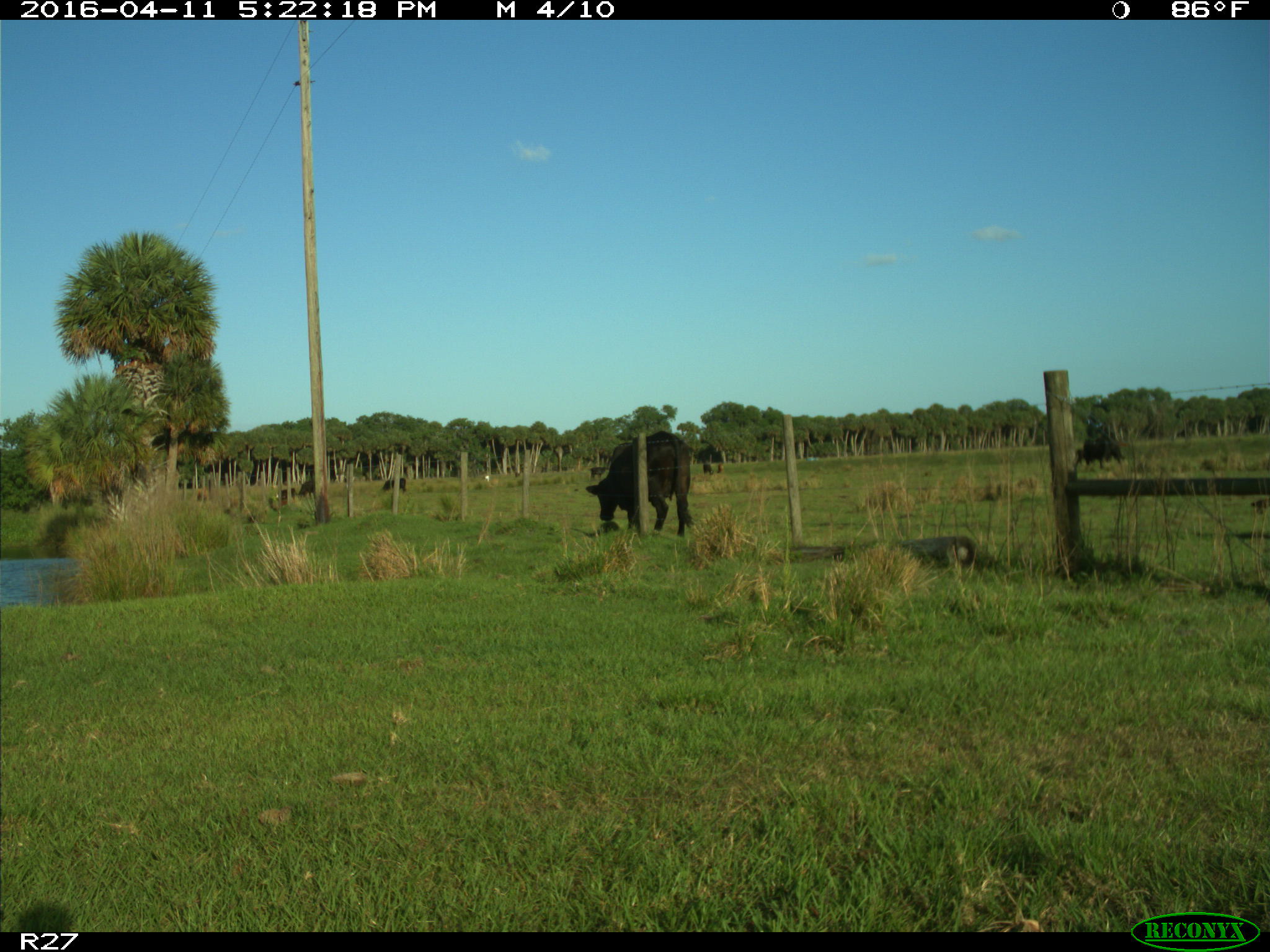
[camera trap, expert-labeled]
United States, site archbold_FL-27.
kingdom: Animalia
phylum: Chordata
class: Mammalia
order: Artiodactyla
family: Bovidae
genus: Bos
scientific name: Bos taurus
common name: domestic cow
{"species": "Bos taurus (domestic cow)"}